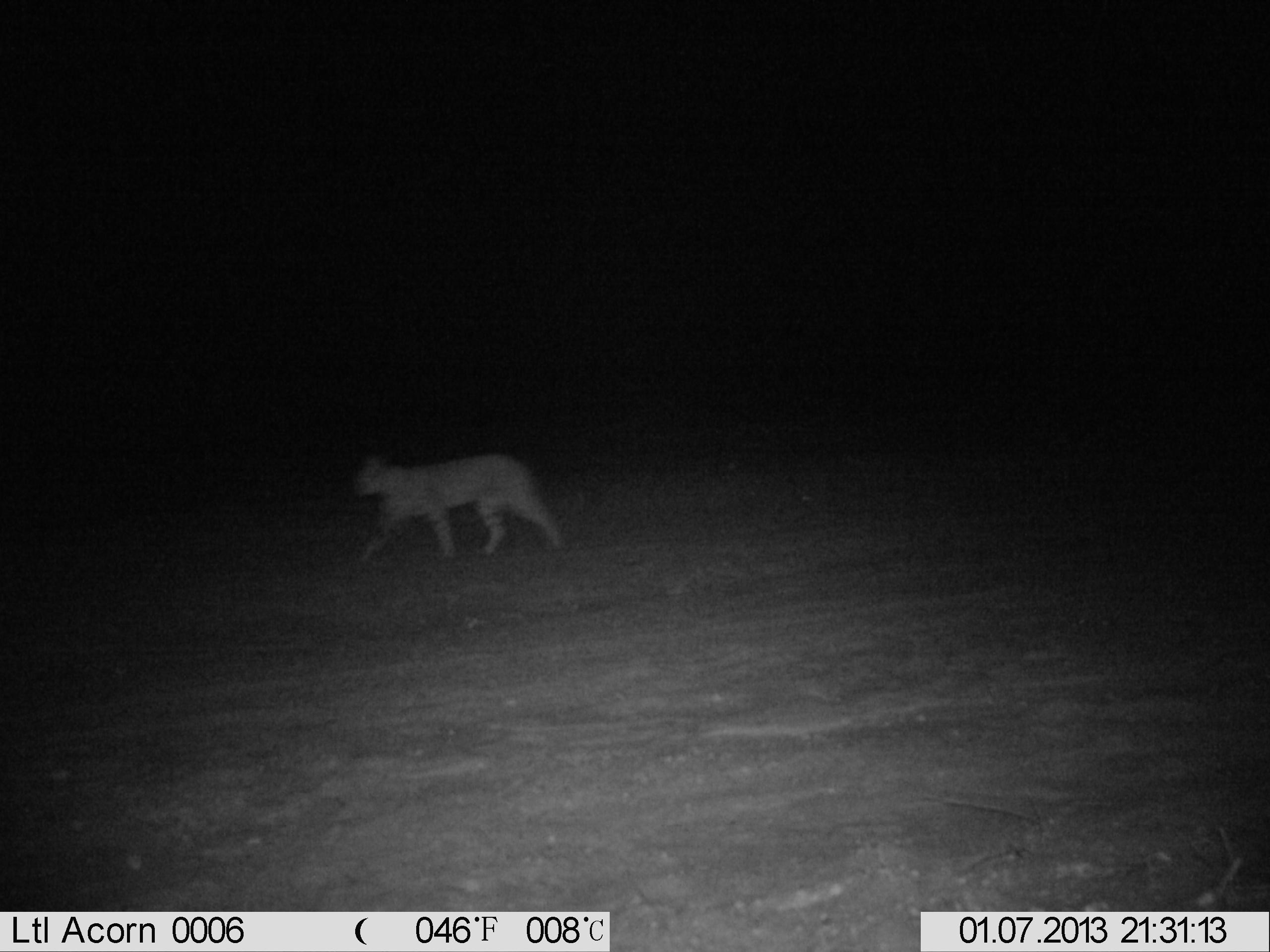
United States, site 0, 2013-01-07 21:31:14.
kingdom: Animalia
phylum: Chordata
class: Mammalia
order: Carnivora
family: Felidae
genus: Lynx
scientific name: Lynx rufus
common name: bobcat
Bobcat (Lynx rufus).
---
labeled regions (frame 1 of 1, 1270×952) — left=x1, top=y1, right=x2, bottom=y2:
bobcat: left=341, top=444, right=567, bottom=571